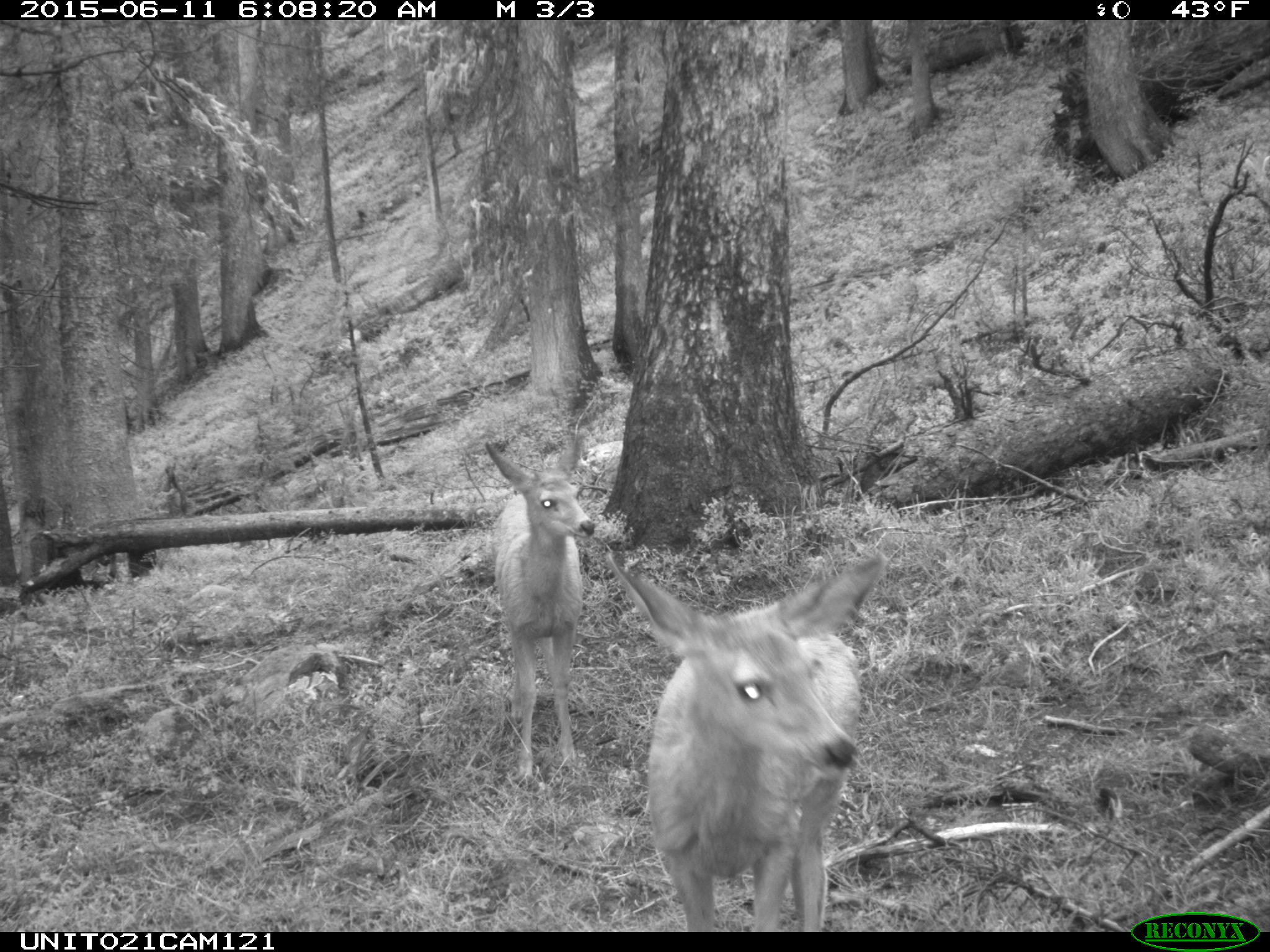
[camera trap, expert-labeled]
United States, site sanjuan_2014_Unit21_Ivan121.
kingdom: Animalia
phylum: Chordata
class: Mammalia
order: Artiodactyla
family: Cervidae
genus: Odocoileus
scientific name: Odocoileus hemionus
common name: mule deer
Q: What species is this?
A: Odocoileus hemionus (mule deer).